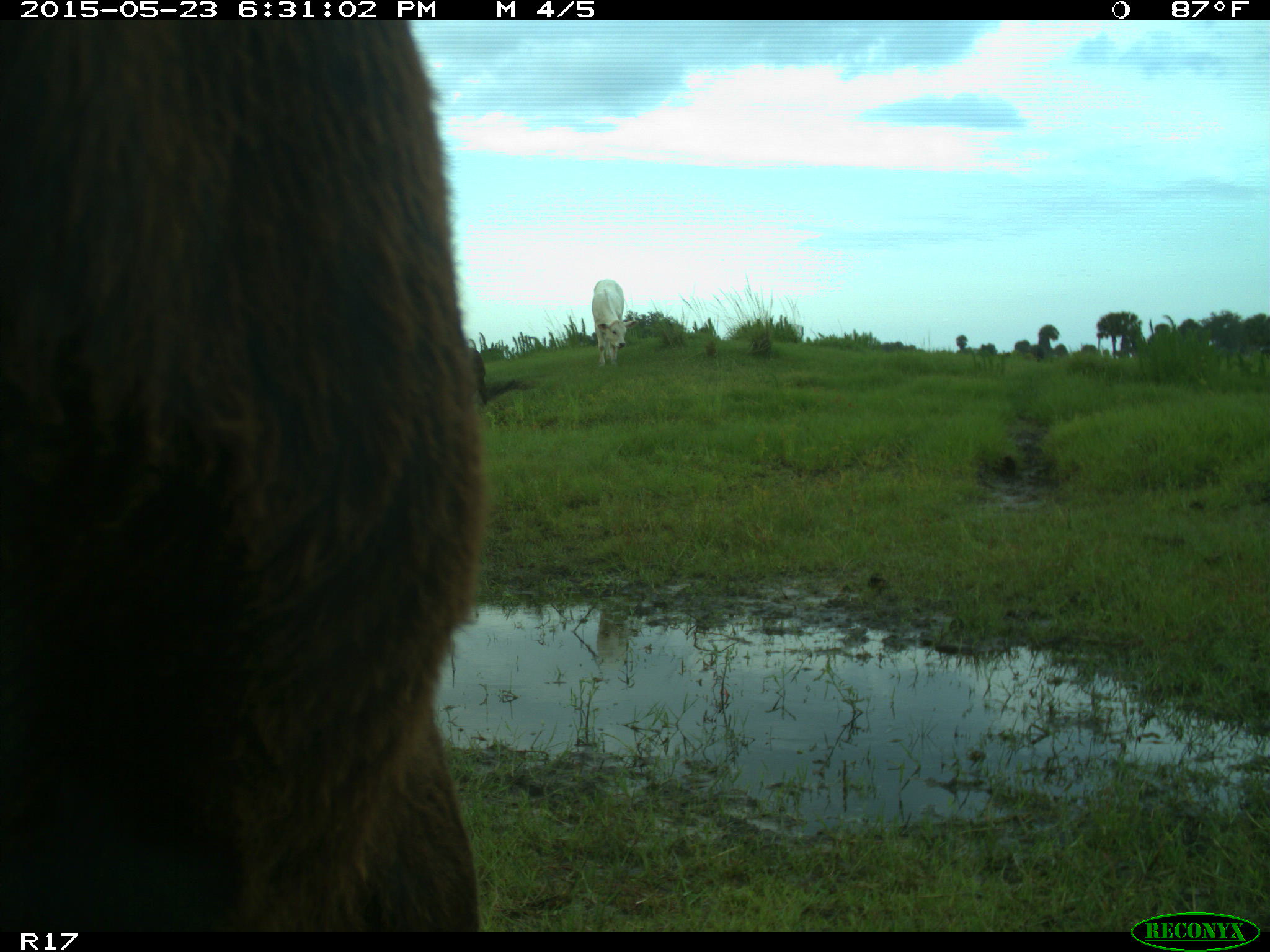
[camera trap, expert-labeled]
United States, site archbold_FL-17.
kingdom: Animalia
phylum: Chordata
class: Mammalia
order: Artiodactyla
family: Bovidae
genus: Bos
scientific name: Bos taurus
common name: domestic cow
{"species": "Bos taurus (domestic cow)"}